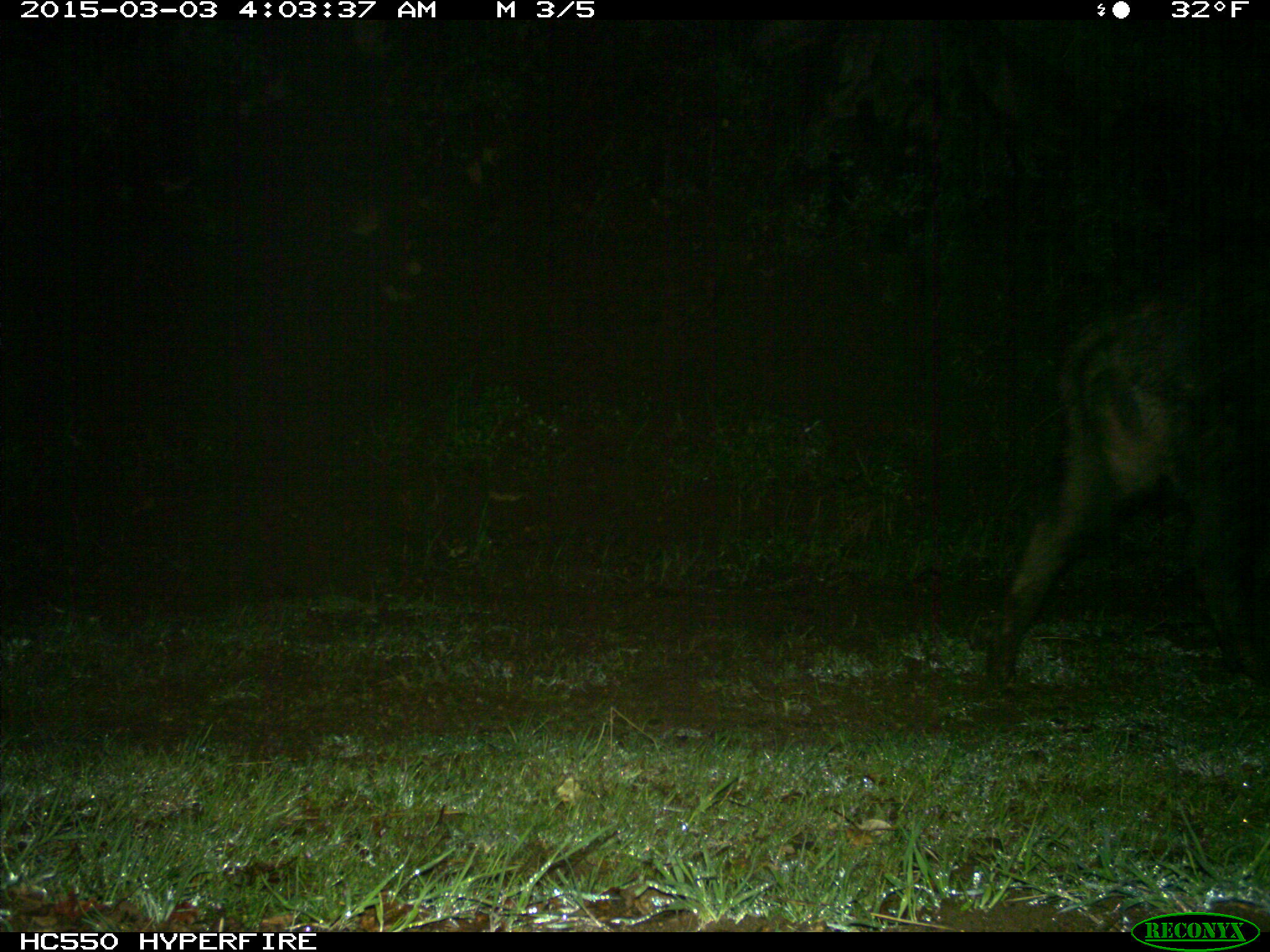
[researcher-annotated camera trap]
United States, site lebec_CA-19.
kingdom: Animalia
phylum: Chordata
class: Mammalia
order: Artiodactyla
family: Suidae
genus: Sus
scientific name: Sus scrofa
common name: wild boar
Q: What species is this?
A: Sus scrofa (wild boar).